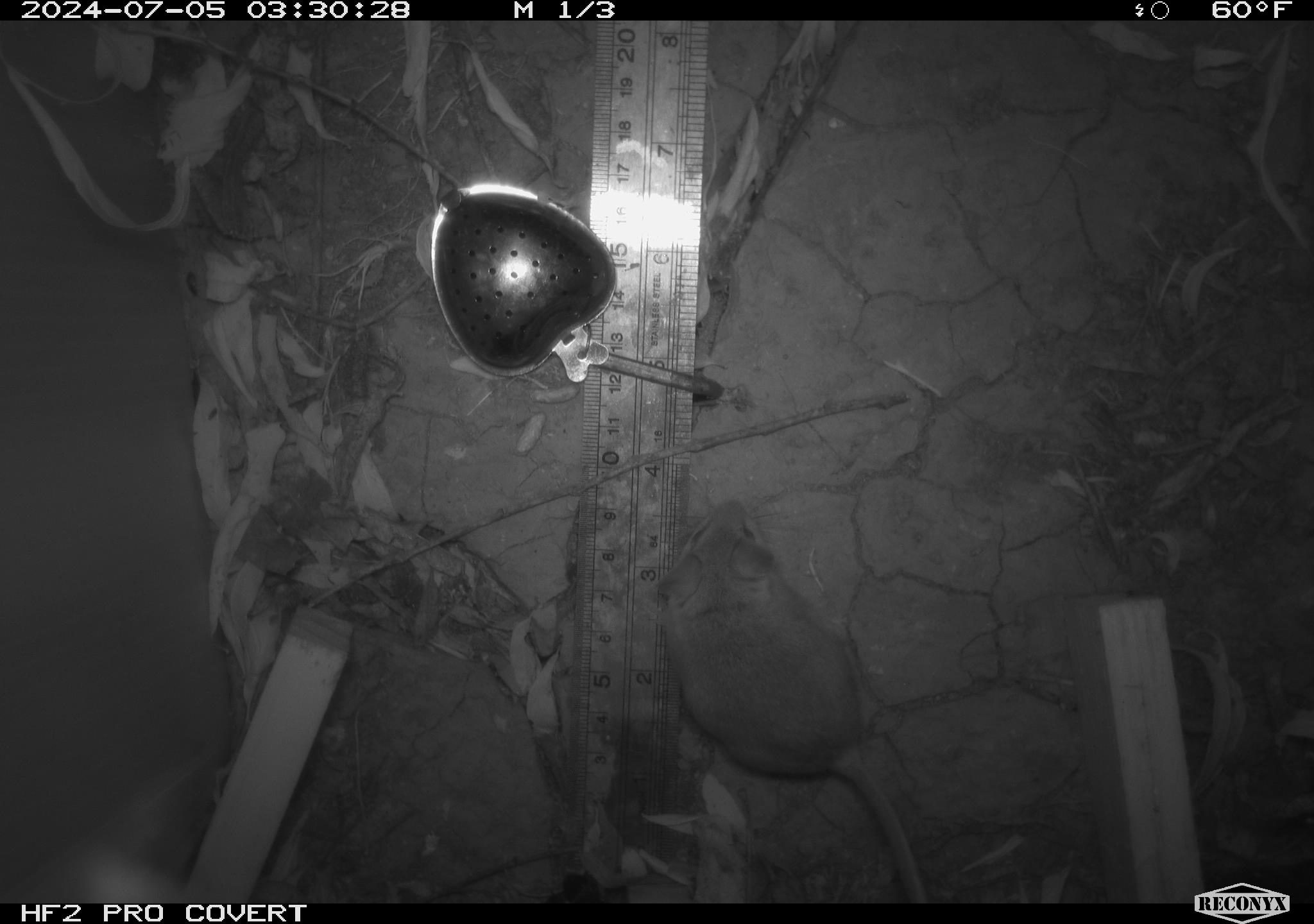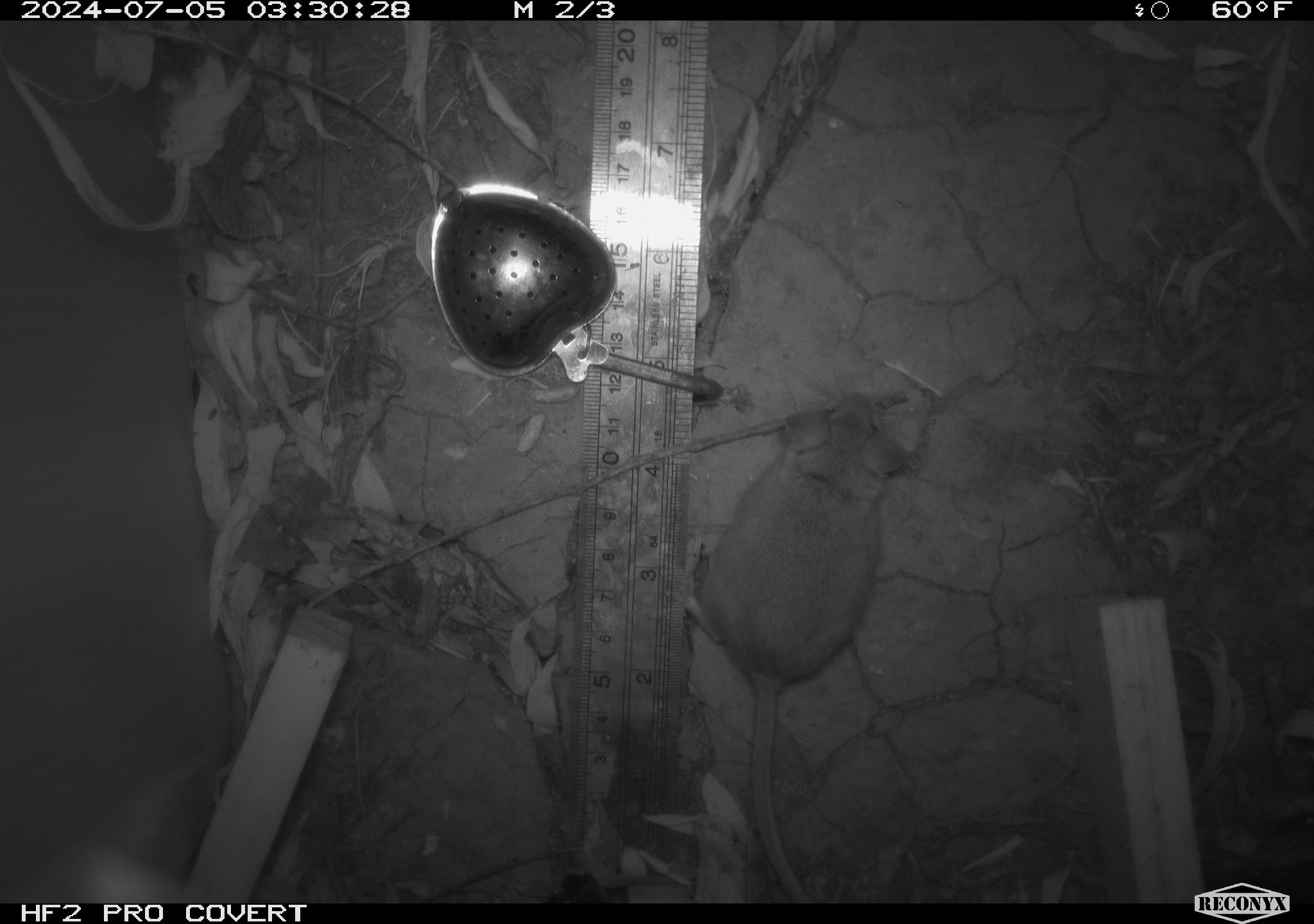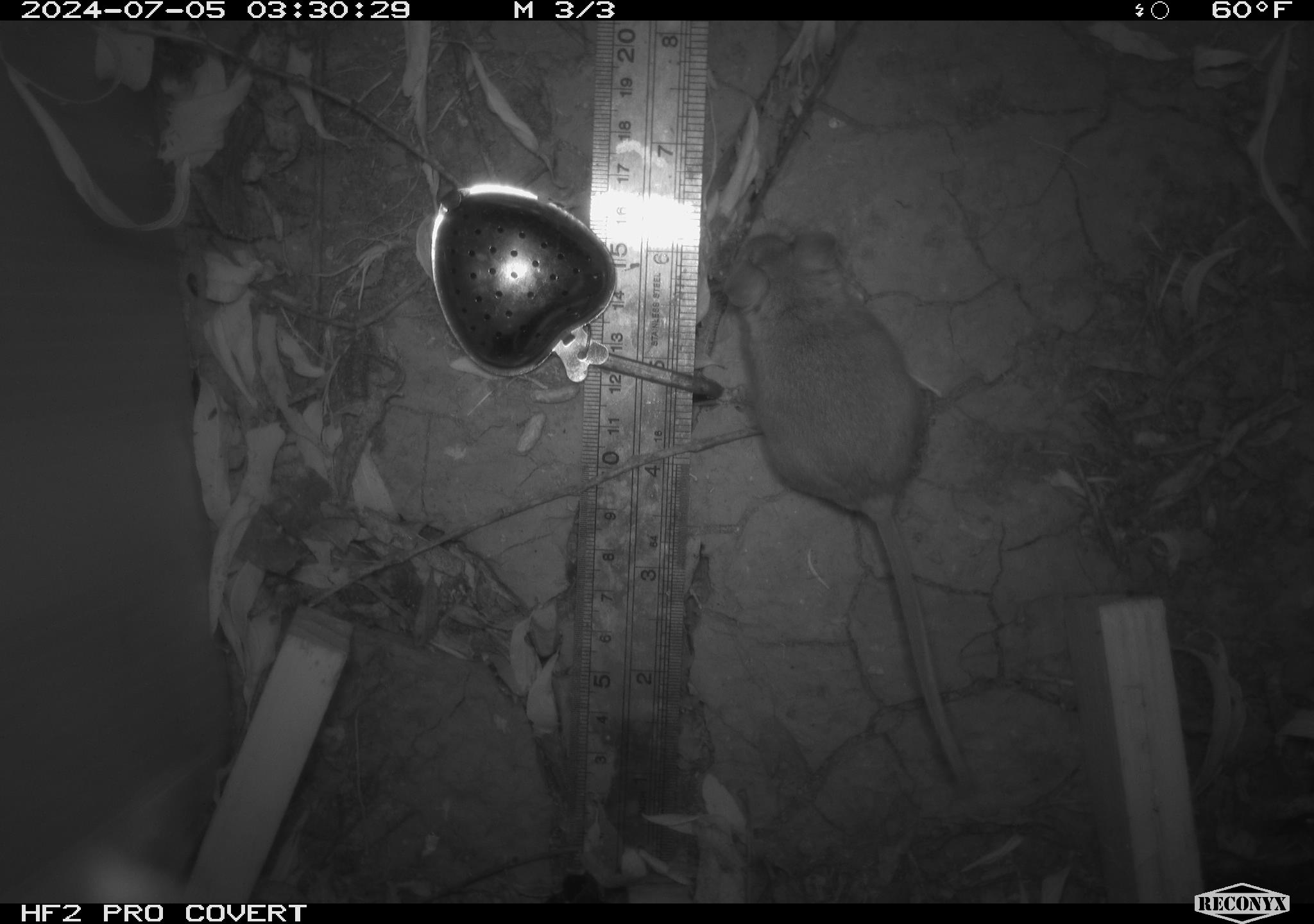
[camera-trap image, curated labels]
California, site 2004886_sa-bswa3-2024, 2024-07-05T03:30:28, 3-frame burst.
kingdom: Animalia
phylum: Chordata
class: Mammalia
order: Rodentia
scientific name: Rodentia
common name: mouse species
Mouse species (Rodentia).